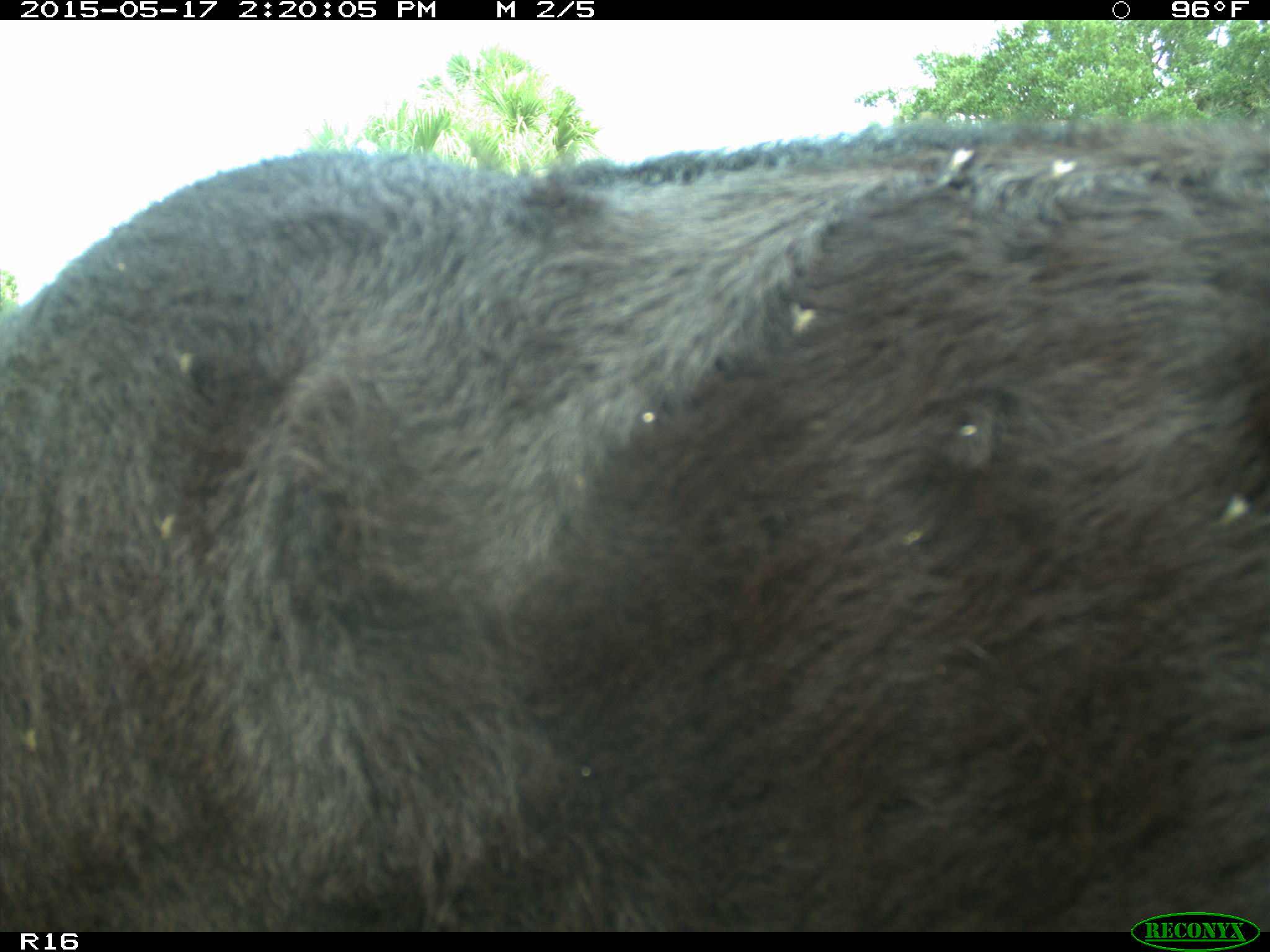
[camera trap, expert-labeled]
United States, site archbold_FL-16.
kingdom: Animalia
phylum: Chordata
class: Mammalia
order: Artiodactyla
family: Bovidae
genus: Bos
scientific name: Bos taurus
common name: domestic cow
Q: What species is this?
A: Bos taurus (domestic cow).